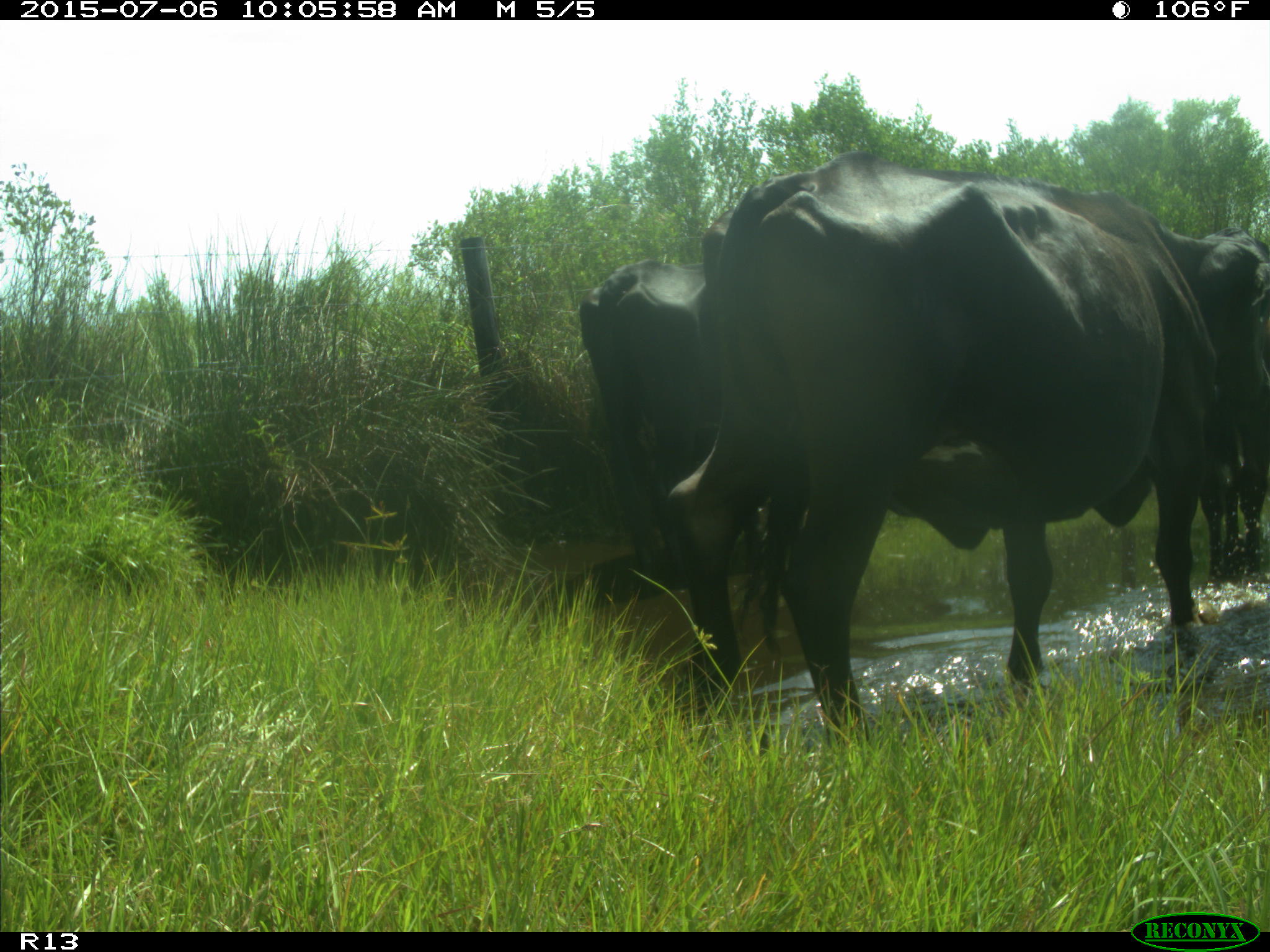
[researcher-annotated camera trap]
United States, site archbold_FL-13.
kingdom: Animalia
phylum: Chordata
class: Mammalia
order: Artiodactyla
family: Bovidae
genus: Bos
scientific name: Bos taurus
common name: domestic cow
Bos taurus (domestic cow).